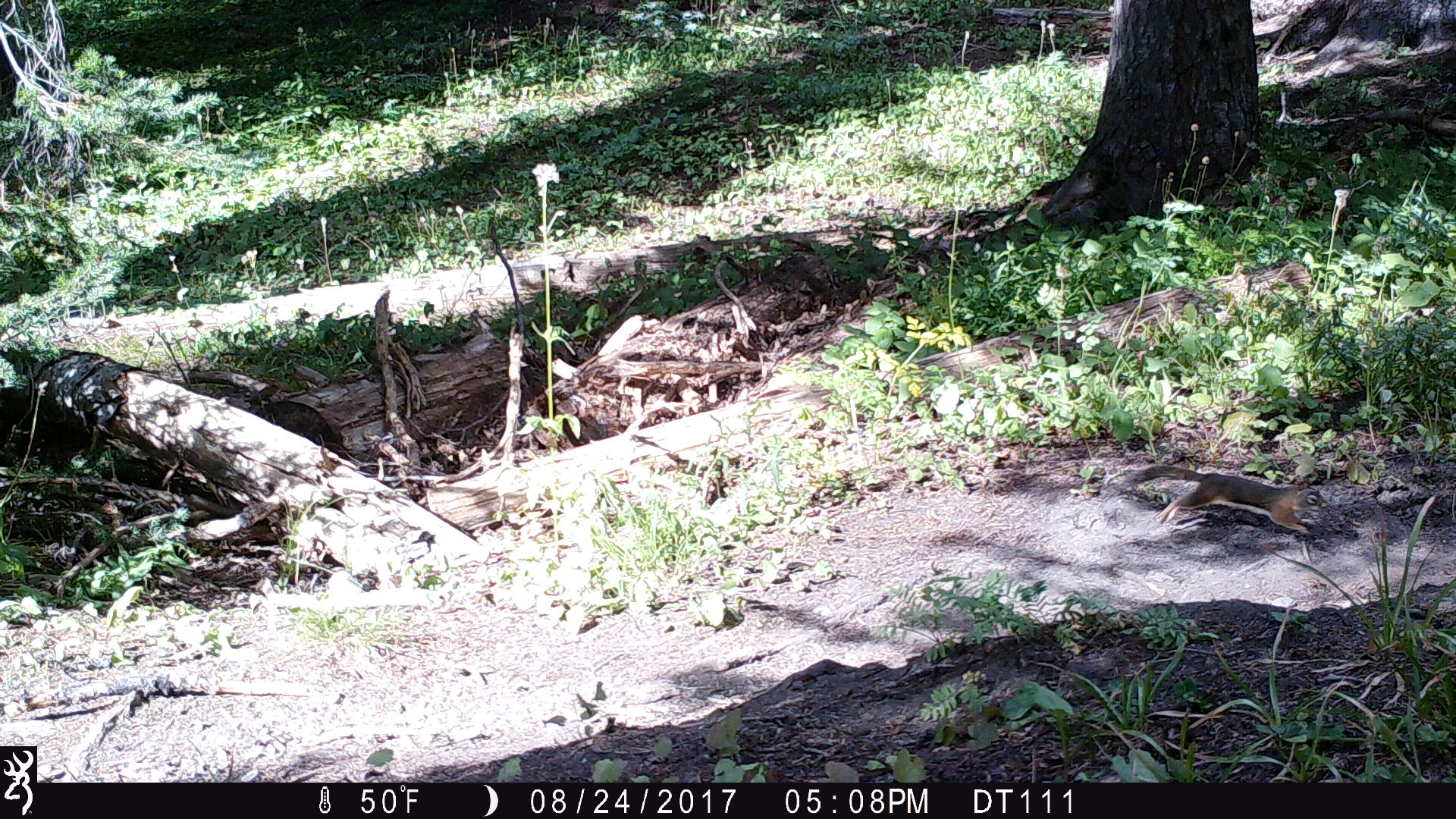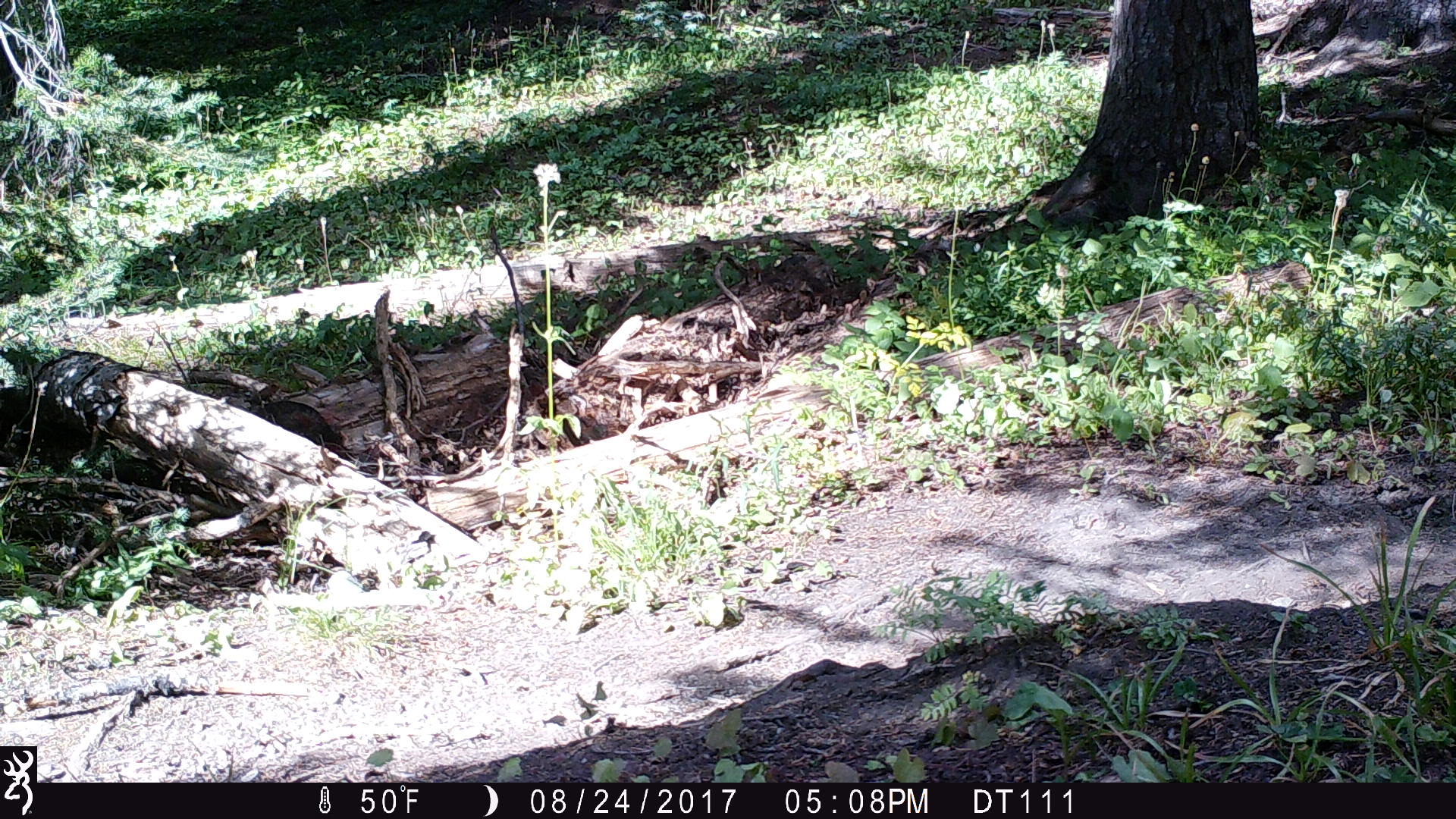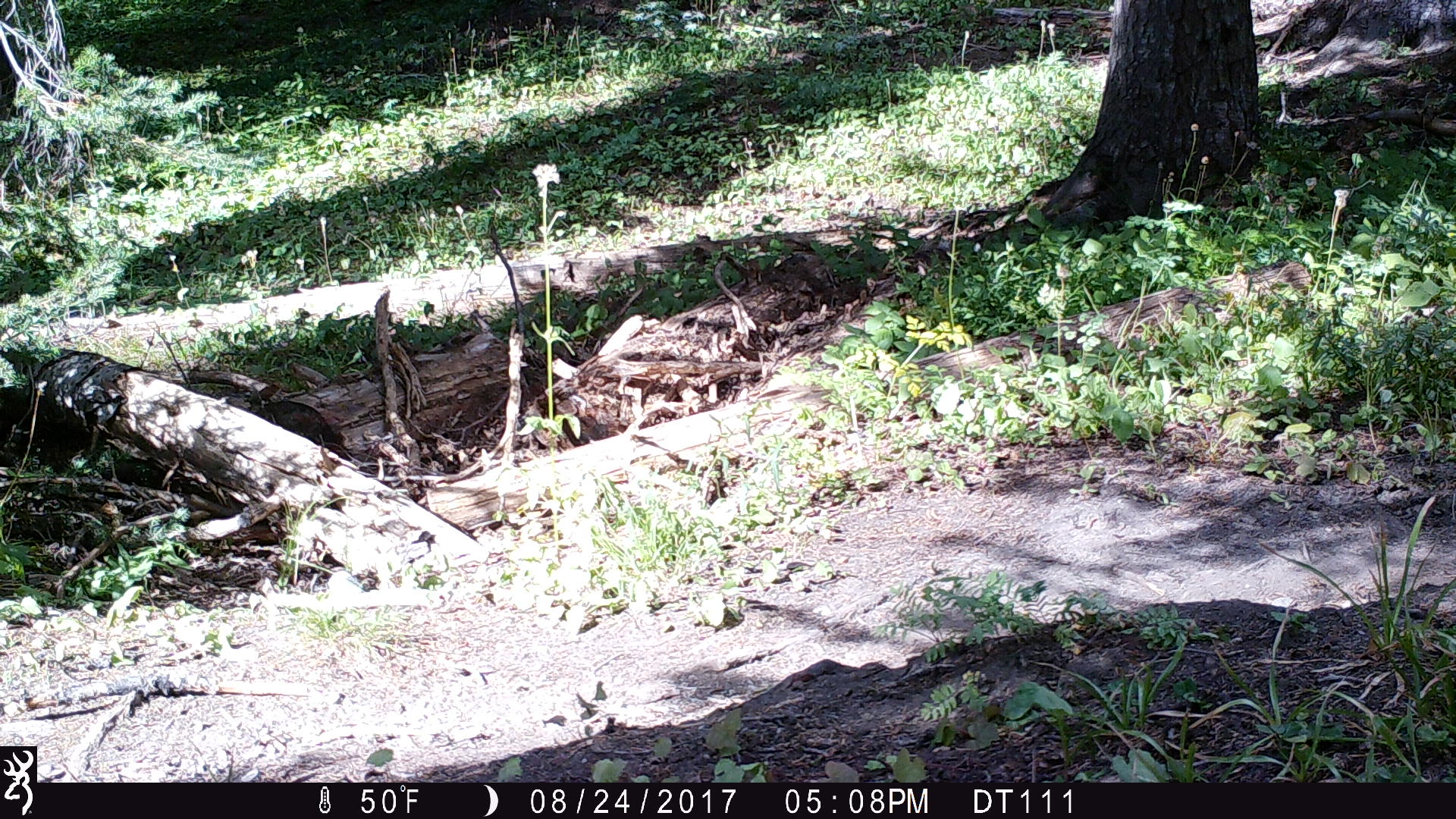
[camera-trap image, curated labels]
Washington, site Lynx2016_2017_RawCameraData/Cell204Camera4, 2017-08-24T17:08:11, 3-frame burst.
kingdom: Animalia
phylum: Chordata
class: Mammalia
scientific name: Mammalia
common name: small mammal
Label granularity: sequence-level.